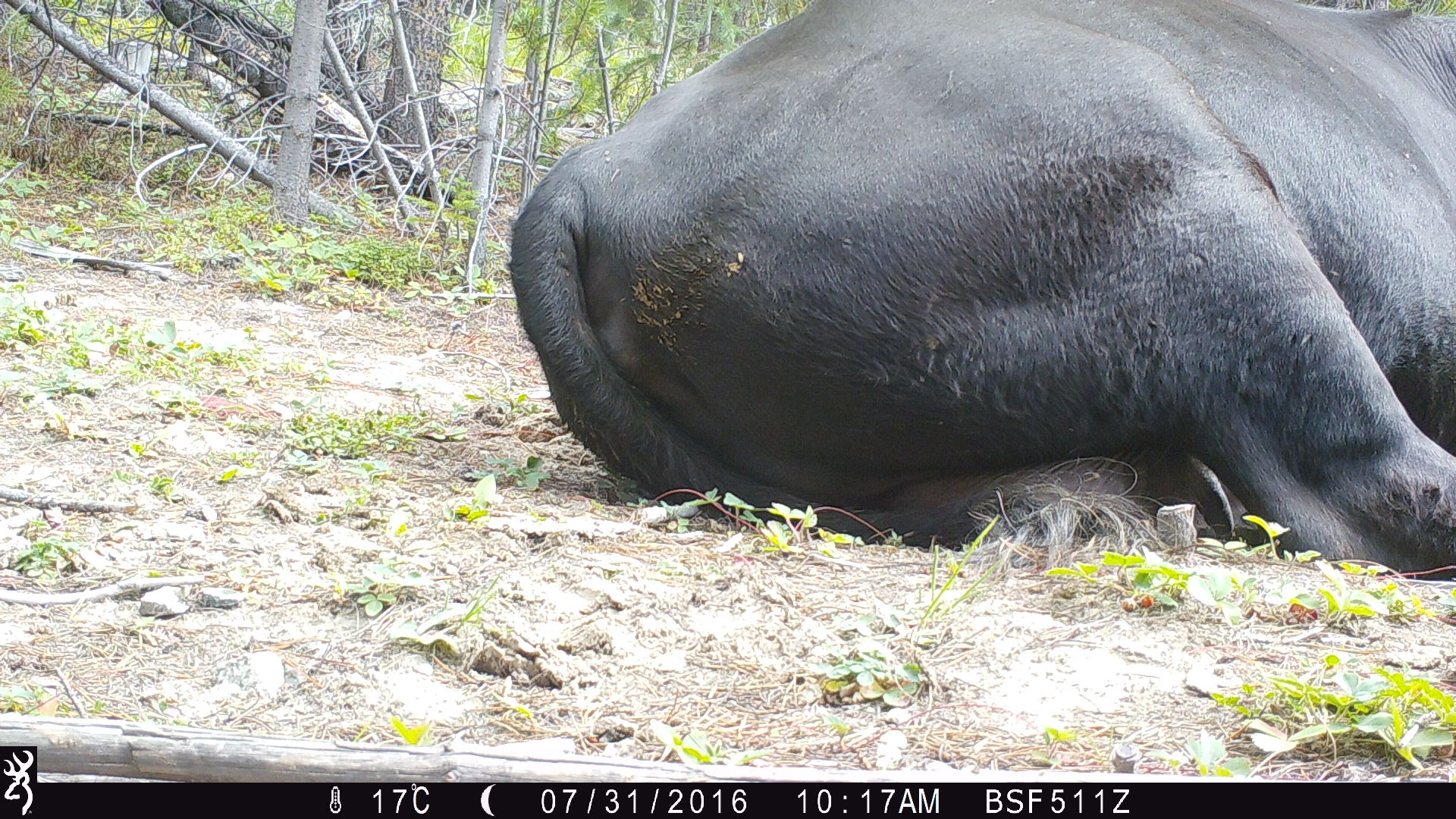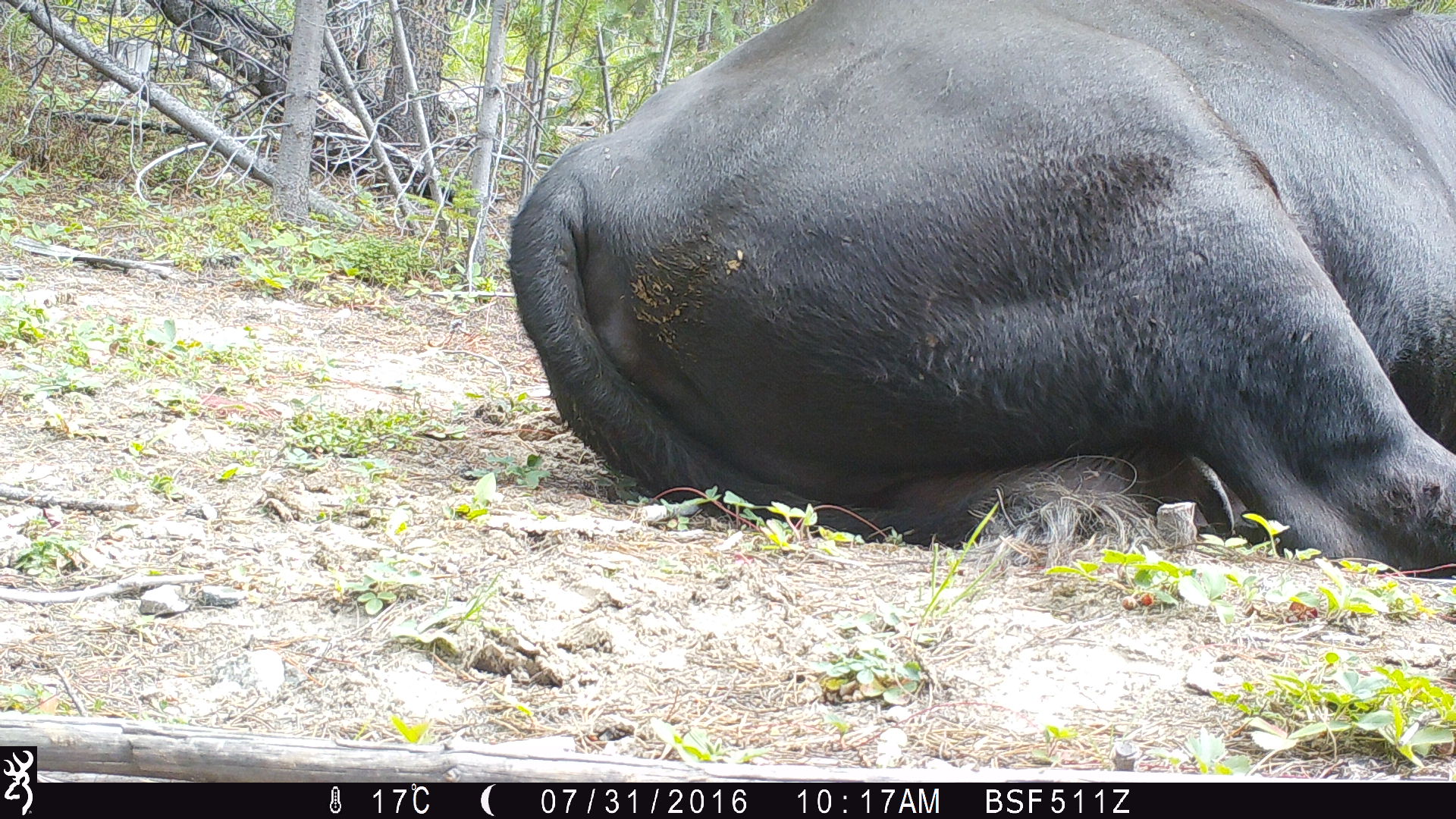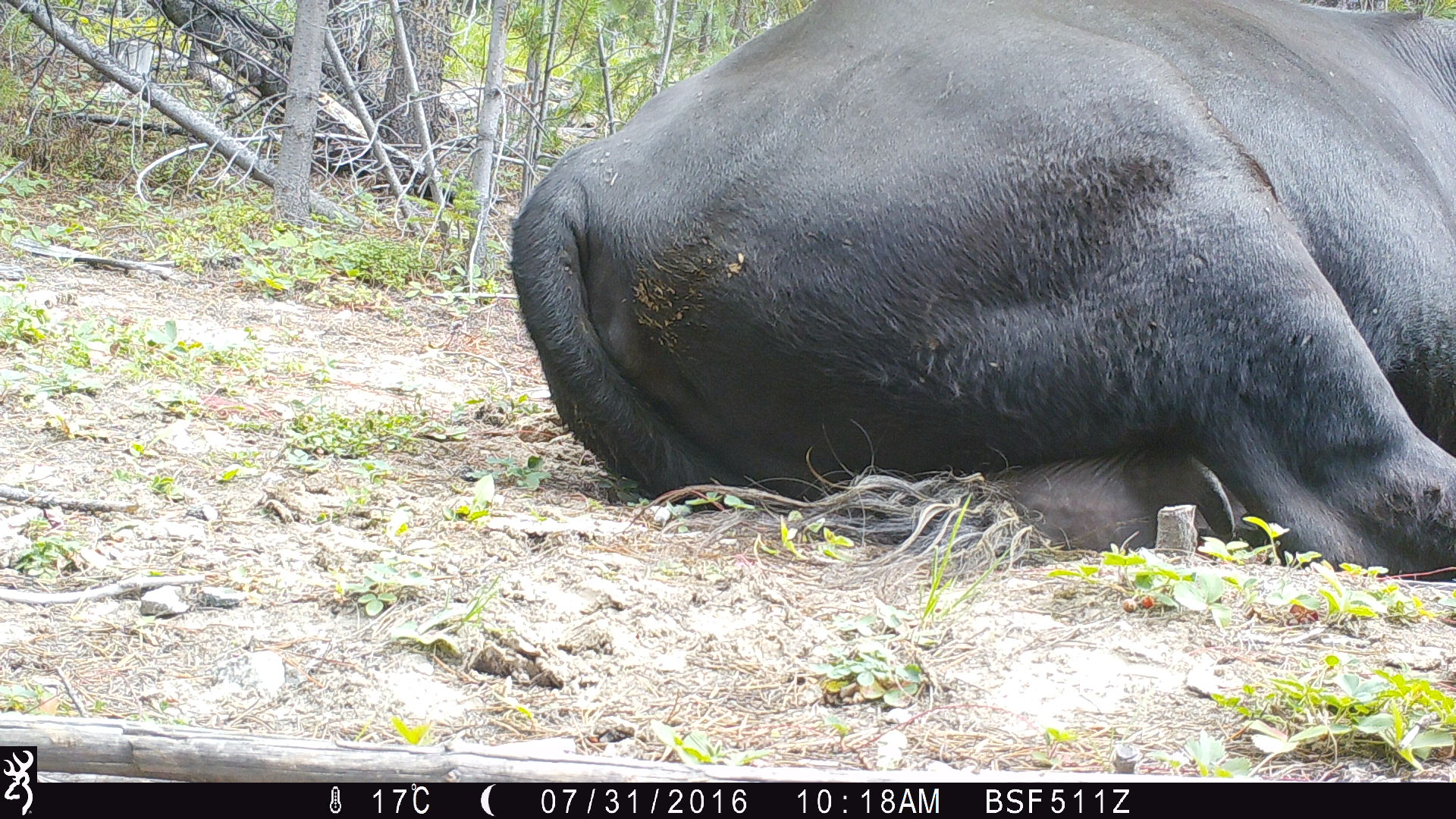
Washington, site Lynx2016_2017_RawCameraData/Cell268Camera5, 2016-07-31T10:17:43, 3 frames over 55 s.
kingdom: Animalia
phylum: Chordata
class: Mammalia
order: Artiodactyla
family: Bovidae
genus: Bos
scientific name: Bos taurus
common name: domestic cattle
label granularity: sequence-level